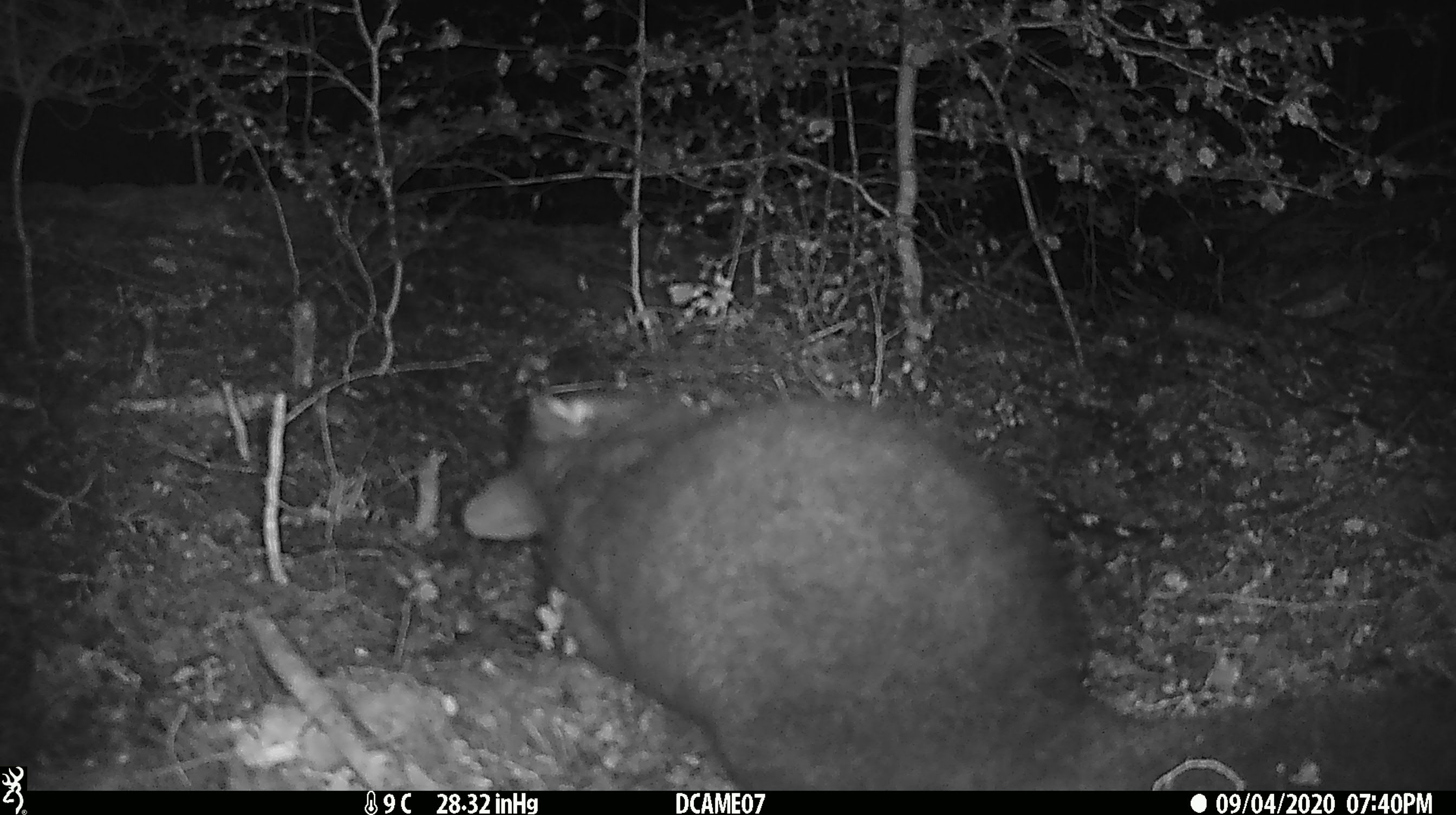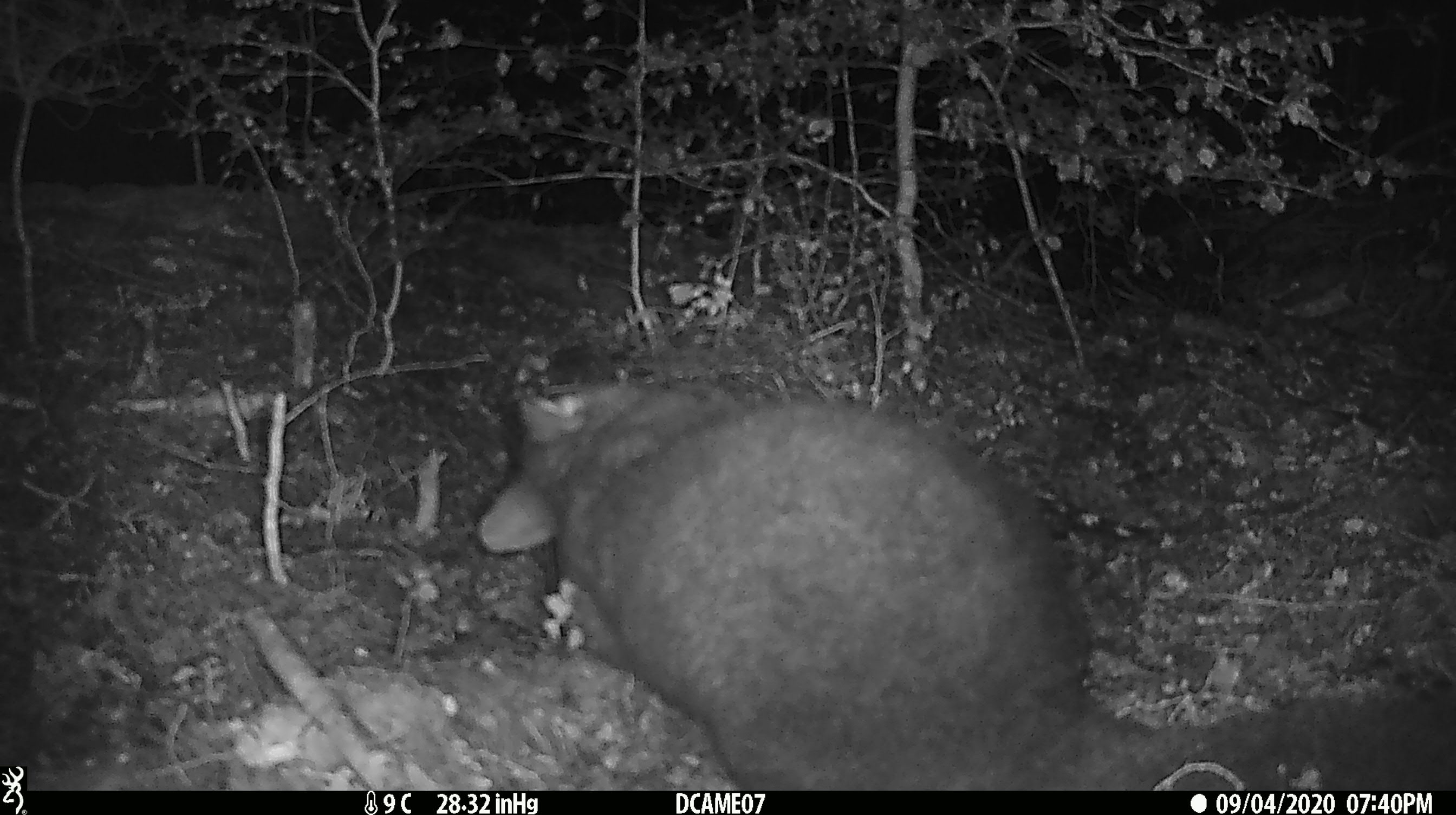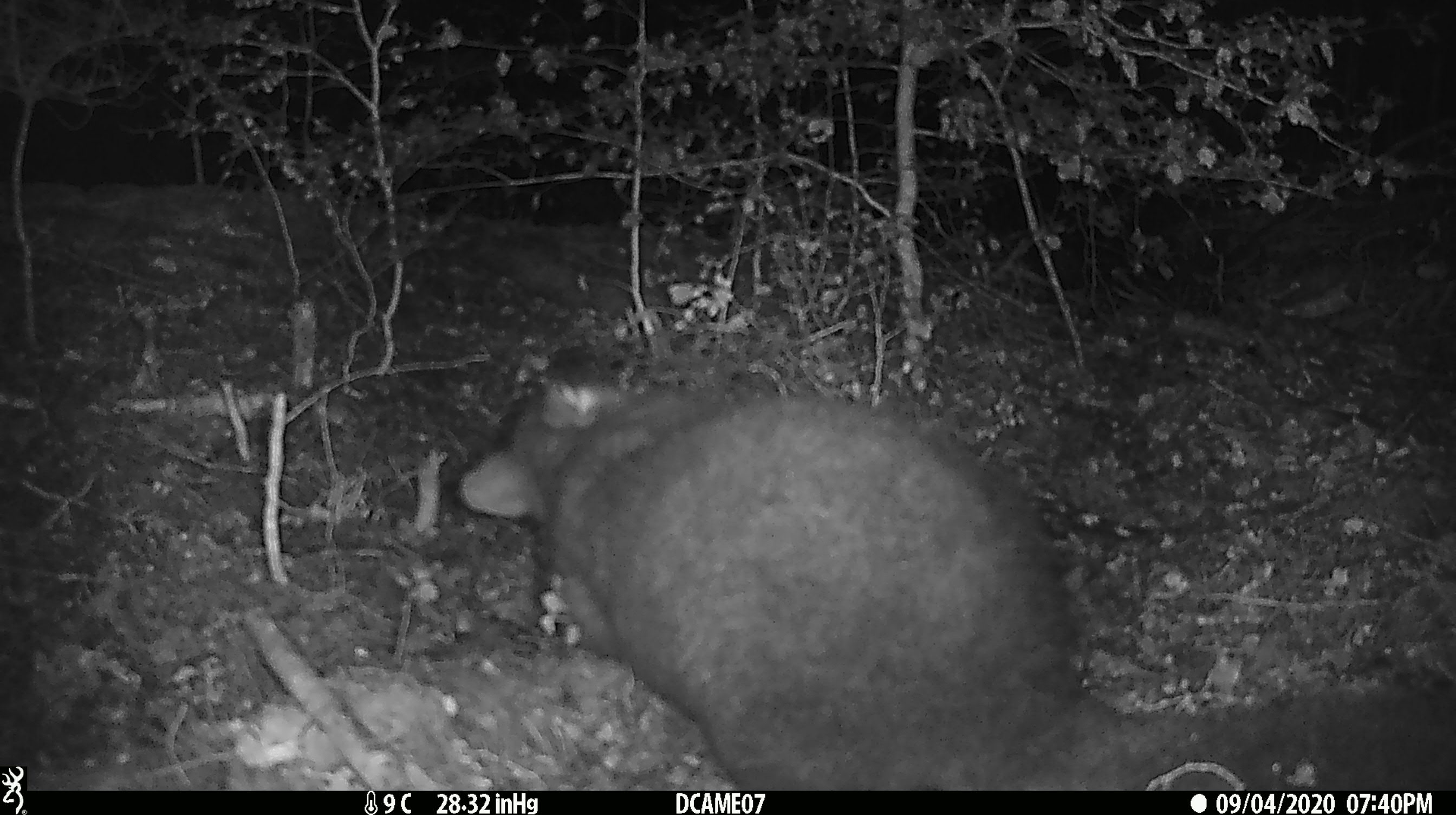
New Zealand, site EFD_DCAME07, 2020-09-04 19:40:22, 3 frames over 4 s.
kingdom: Animalia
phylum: Chordata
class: Mammalia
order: Diprotodontia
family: Phalangeridae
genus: Trichosurus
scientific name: Trichosurus vulpecula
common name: common brushtail possum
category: possum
Possum (common brushtail possum) (Trichosurus vulpecula).